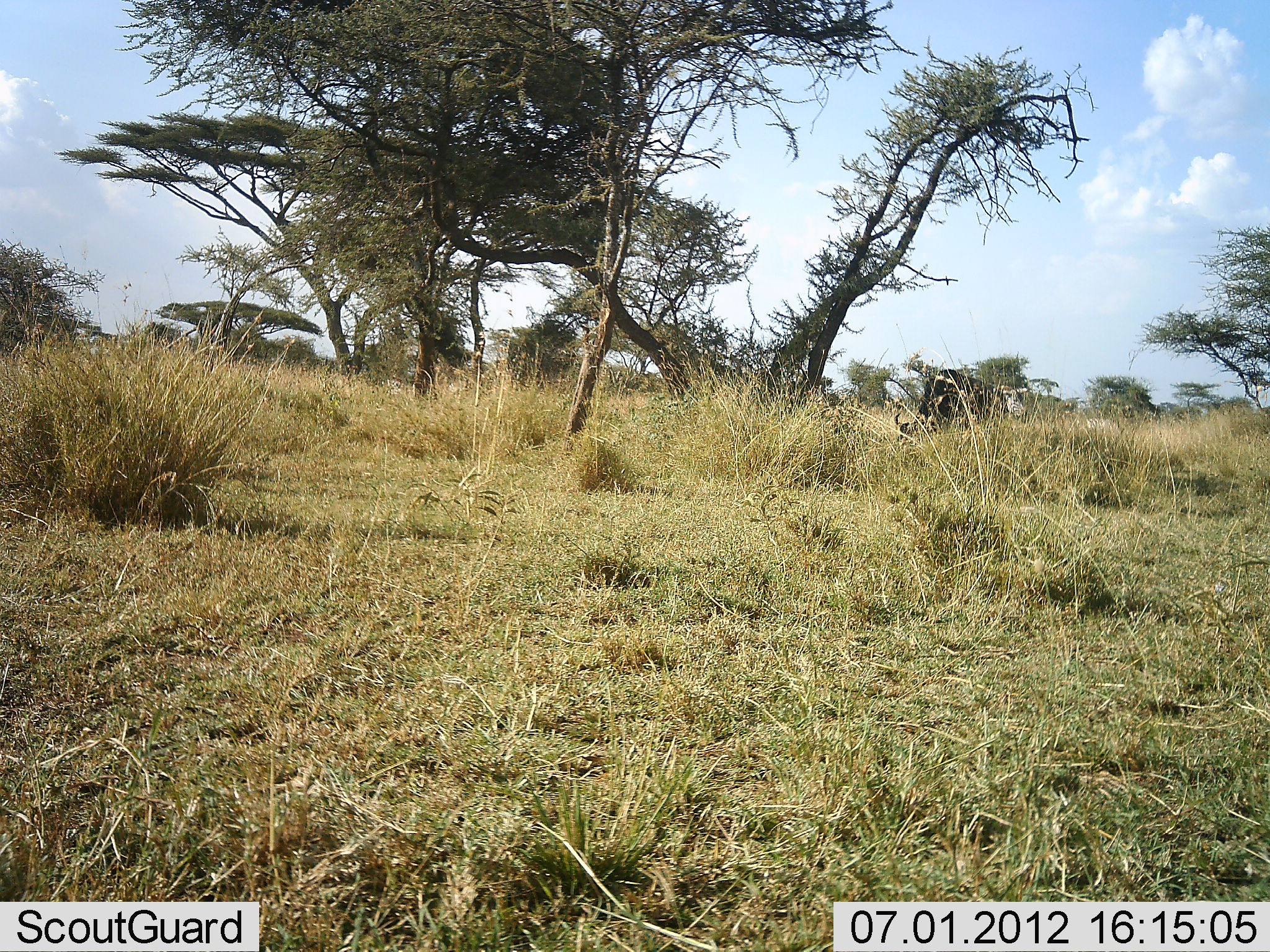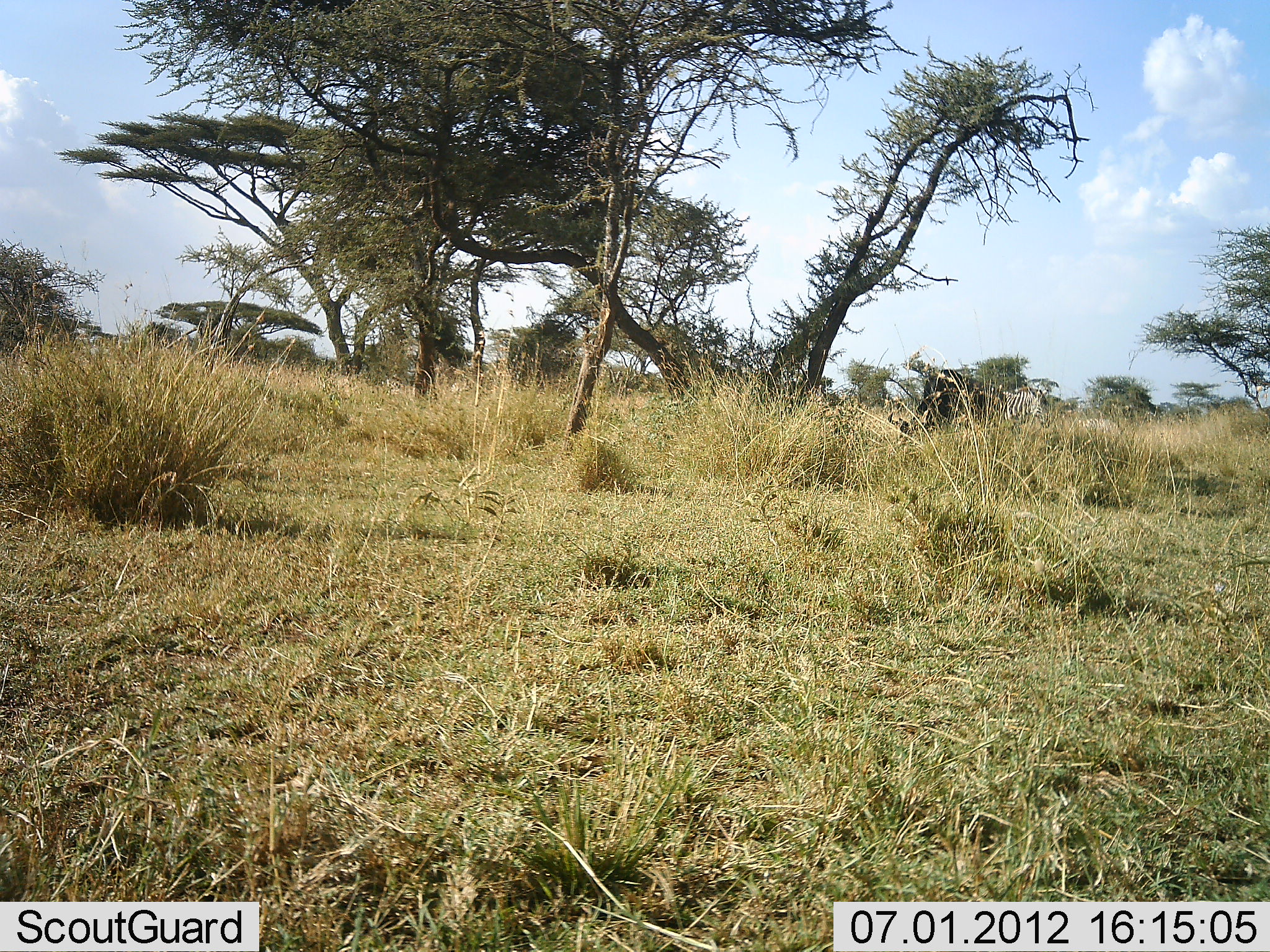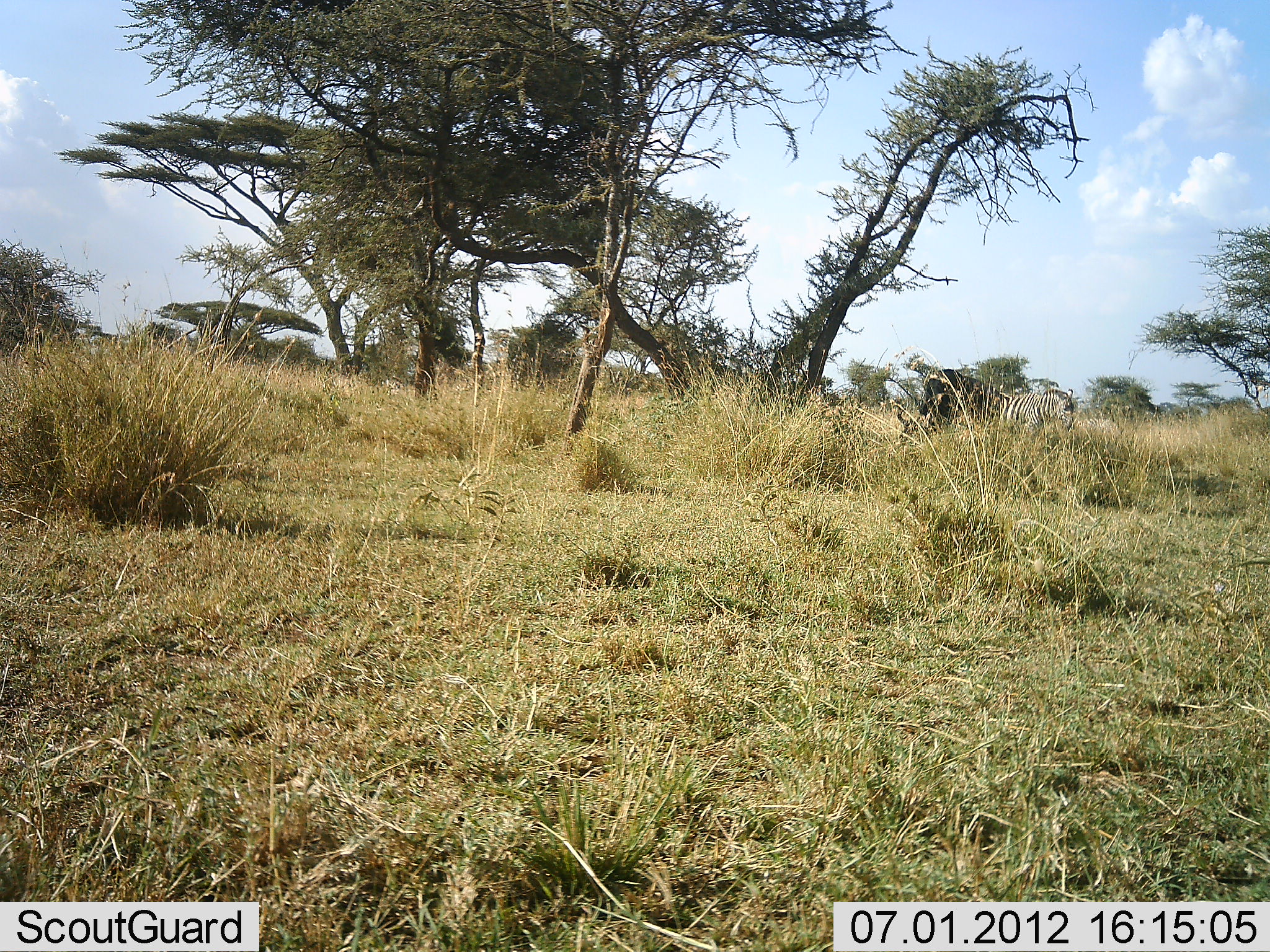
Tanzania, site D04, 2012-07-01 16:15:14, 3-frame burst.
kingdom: Animalia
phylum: Chordata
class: Mammalia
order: Artiodactyla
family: Bovidae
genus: Connochaetes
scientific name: Connochaetes taurinus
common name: blue wildebeest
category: wildebeest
Wildebeest (blue wildebeest) (Connochaetes taurinus), count 1. Behavior (volunteer vote fractions): standing 30%, resting 10%, moving 10%, interacting 0%. Young present (vote fraction): 0%. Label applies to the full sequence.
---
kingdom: Animalia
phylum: Chordata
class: Mammalia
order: Perissodactyla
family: Equidae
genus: Equus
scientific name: Equus quagga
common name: plains zebra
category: zebra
Zebra (plains zebra) (Equus quagga), count 1. Behavior (volunteer vote fractions): standing 32%, resting 0%, moving 58%, interacting 0%. Young present (vote fraction): 0%. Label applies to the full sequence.